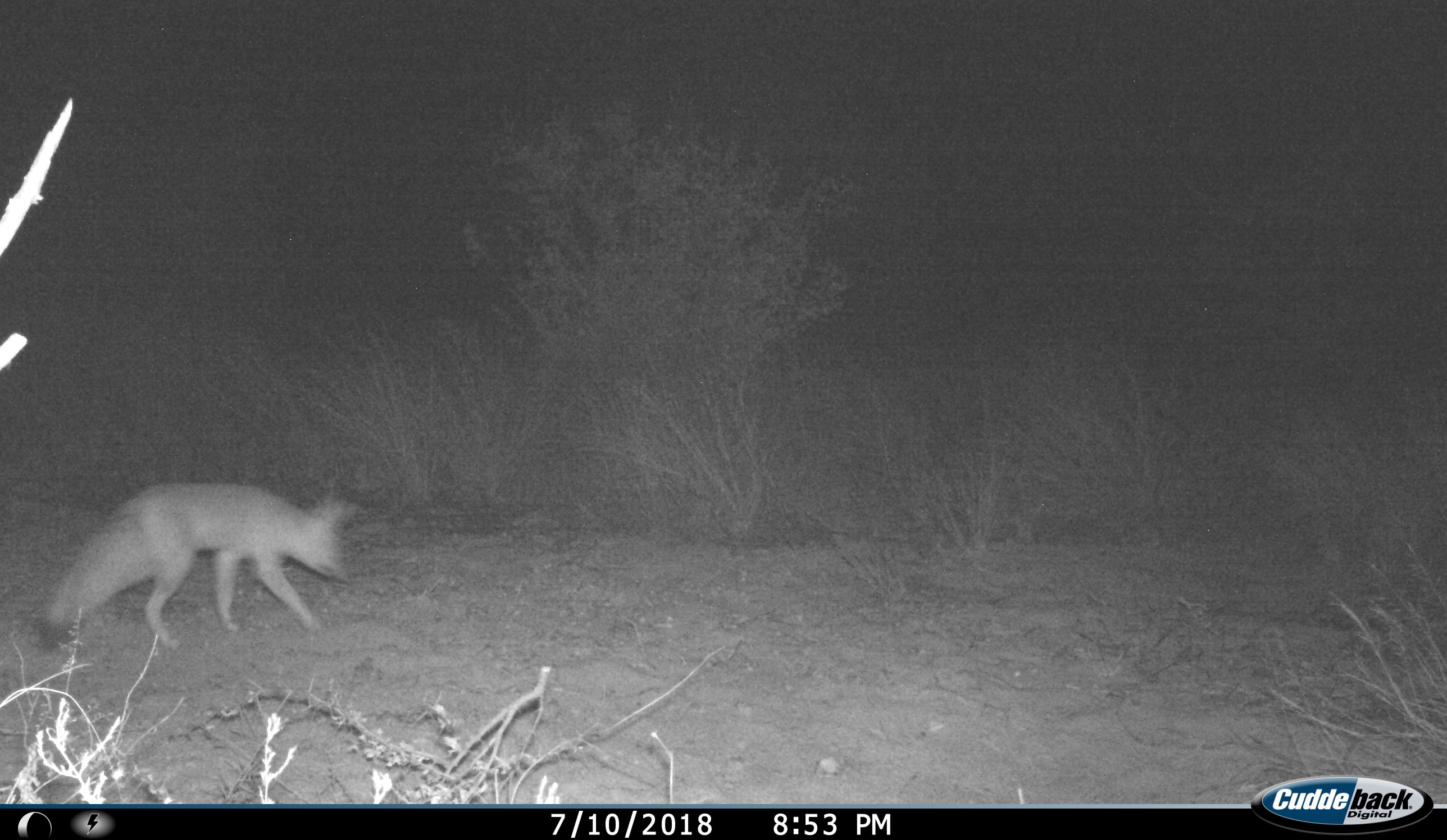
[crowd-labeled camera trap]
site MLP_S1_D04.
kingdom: Animalia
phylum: Chordata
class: Mammalia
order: Carnivora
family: Canidae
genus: Vulpes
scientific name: Vulpes chama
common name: cape fox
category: foxcape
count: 1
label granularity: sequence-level